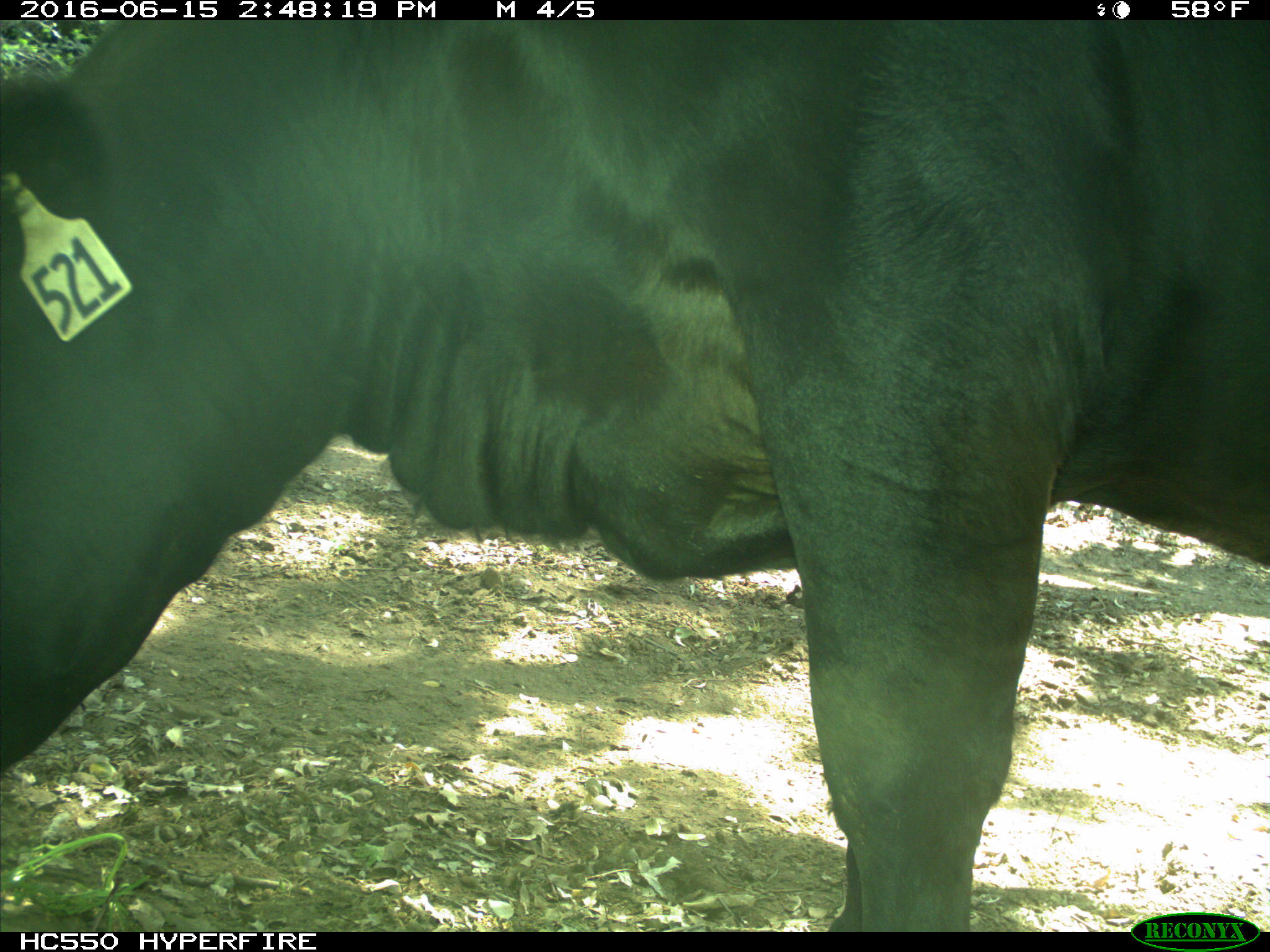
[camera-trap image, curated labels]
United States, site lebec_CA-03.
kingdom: Animalia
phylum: Chordata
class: Mammalia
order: Artiodactyla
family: Bovidae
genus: Bos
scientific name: Bos taurus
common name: domestic cow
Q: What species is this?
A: Bos taurus (domestic cow).